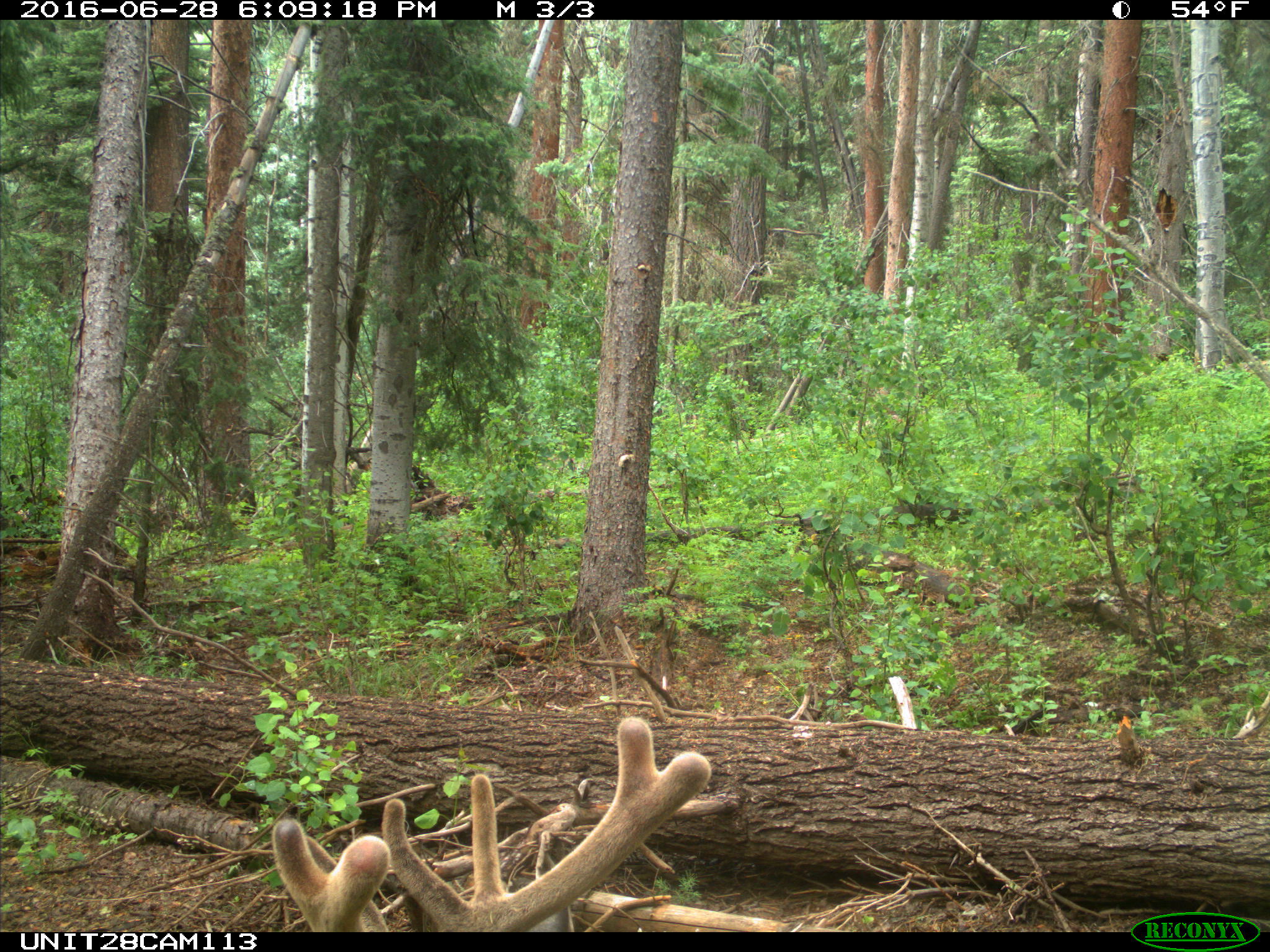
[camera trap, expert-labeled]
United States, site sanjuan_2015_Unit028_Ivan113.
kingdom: Animalia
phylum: Chordata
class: Mammalia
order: Artiodactyla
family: Cervidae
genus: Cervus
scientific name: Cervus elaphus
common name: red deer